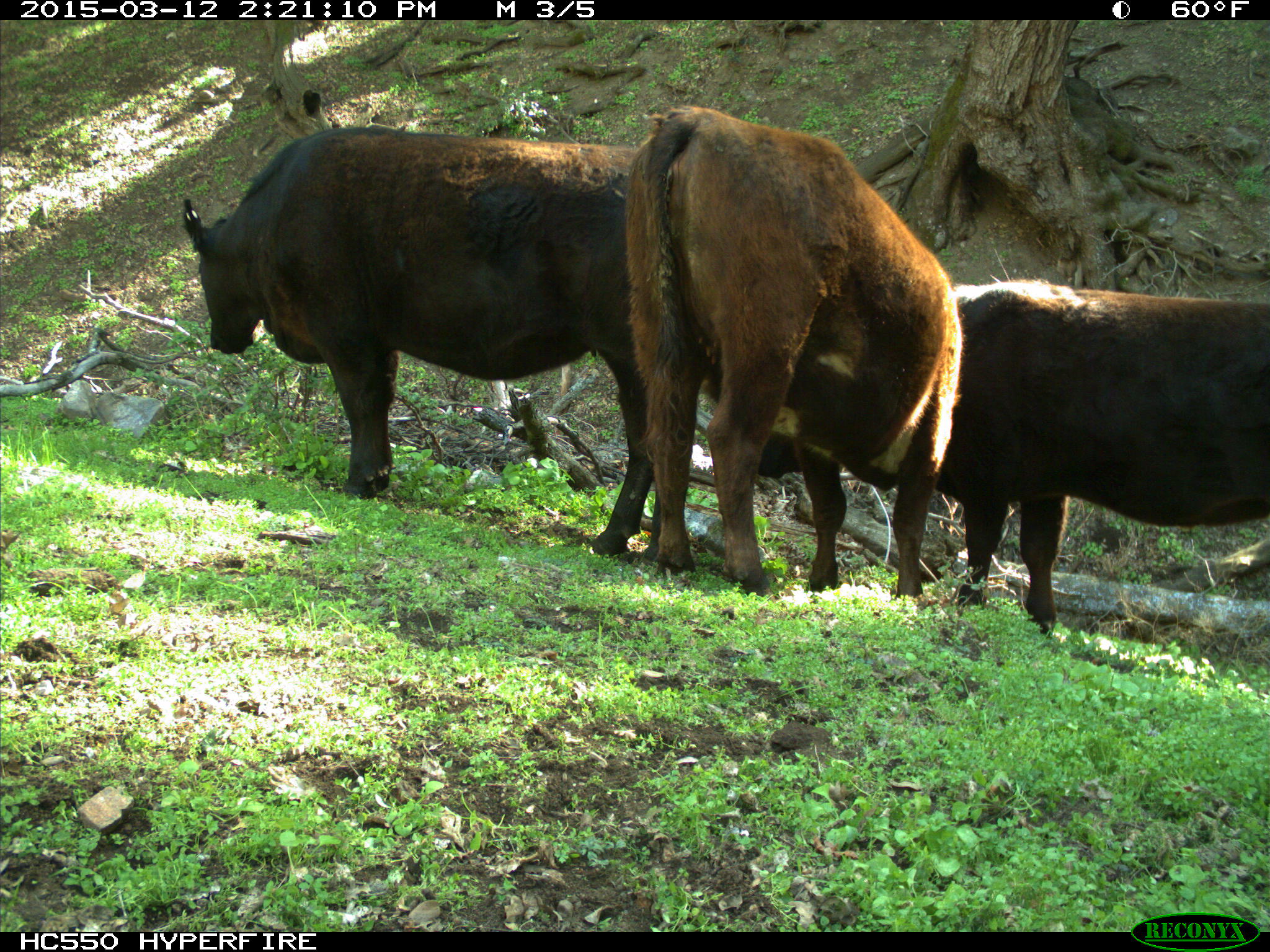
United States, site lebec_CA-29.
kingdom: Animalia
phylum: Chordata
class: Mammalia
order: Artiodactyla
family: Bovidae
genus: Bos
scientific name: Bos taurus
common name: domestic cow